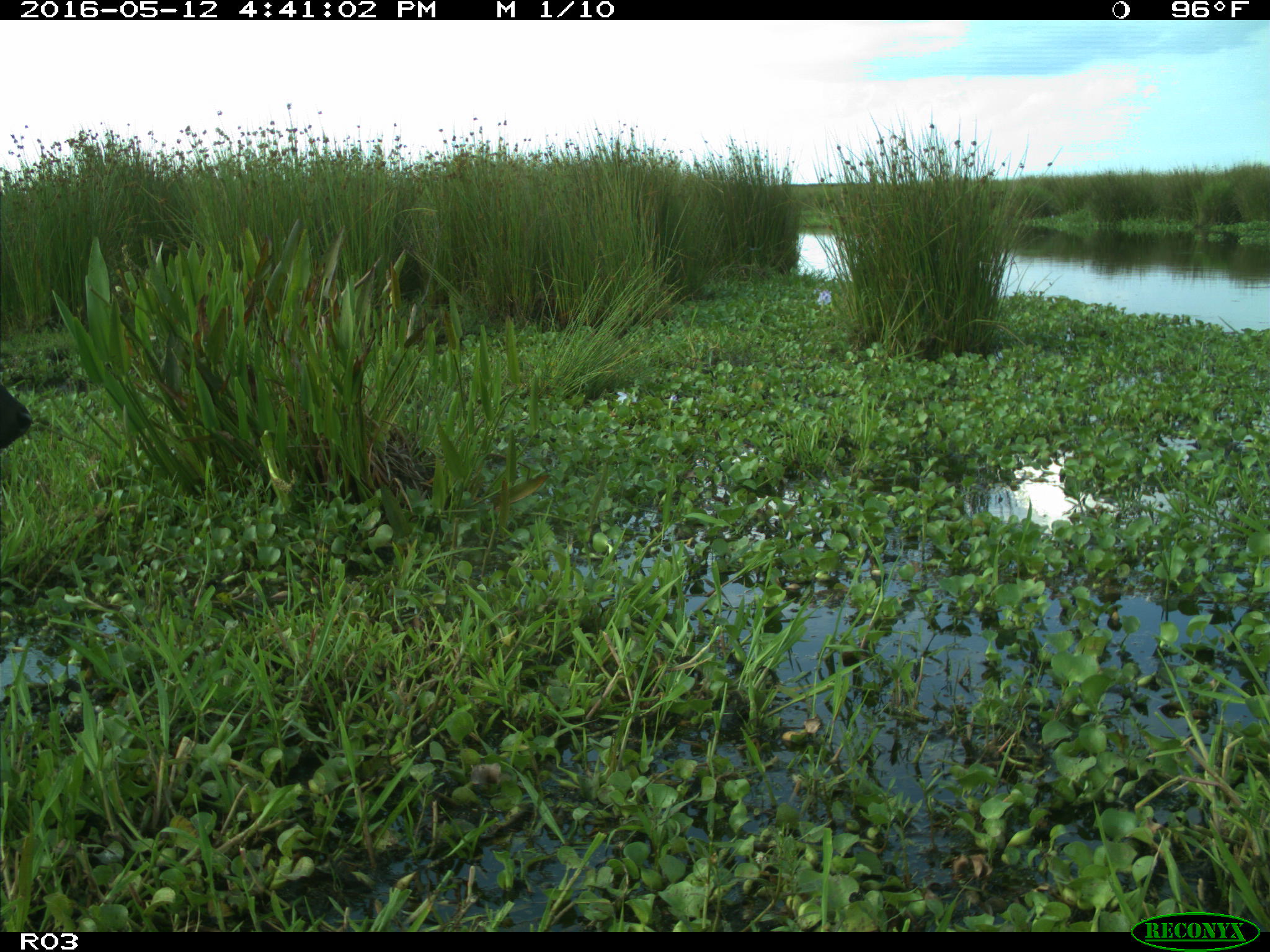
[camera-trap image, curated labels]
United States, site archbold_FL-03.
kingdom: Animalia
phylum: Chordata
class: Mammalia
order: Artiodactyla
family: Bovidae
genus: Bos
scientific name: Bos taurus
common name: domestic cow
Bos taurus (domestic cow).